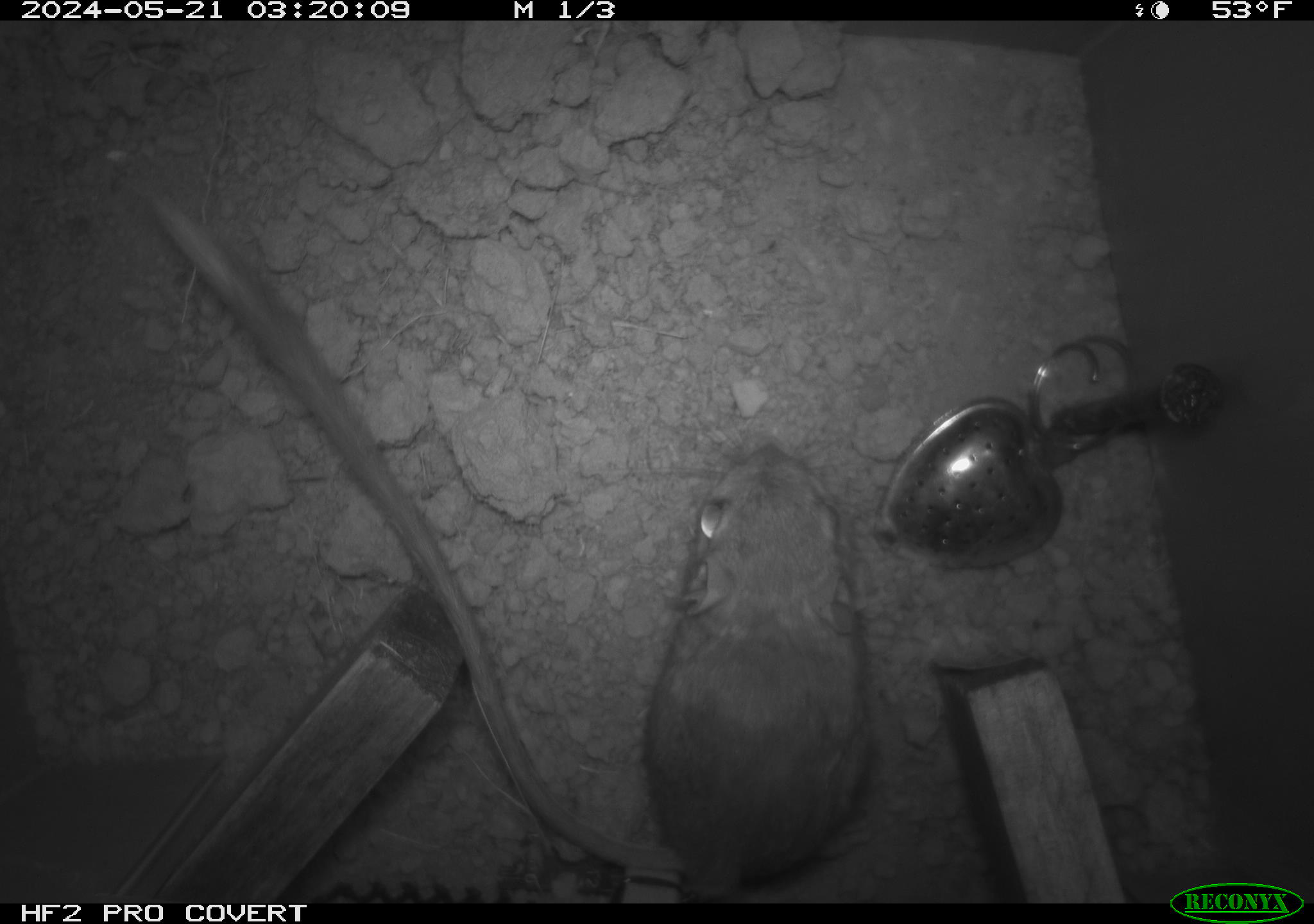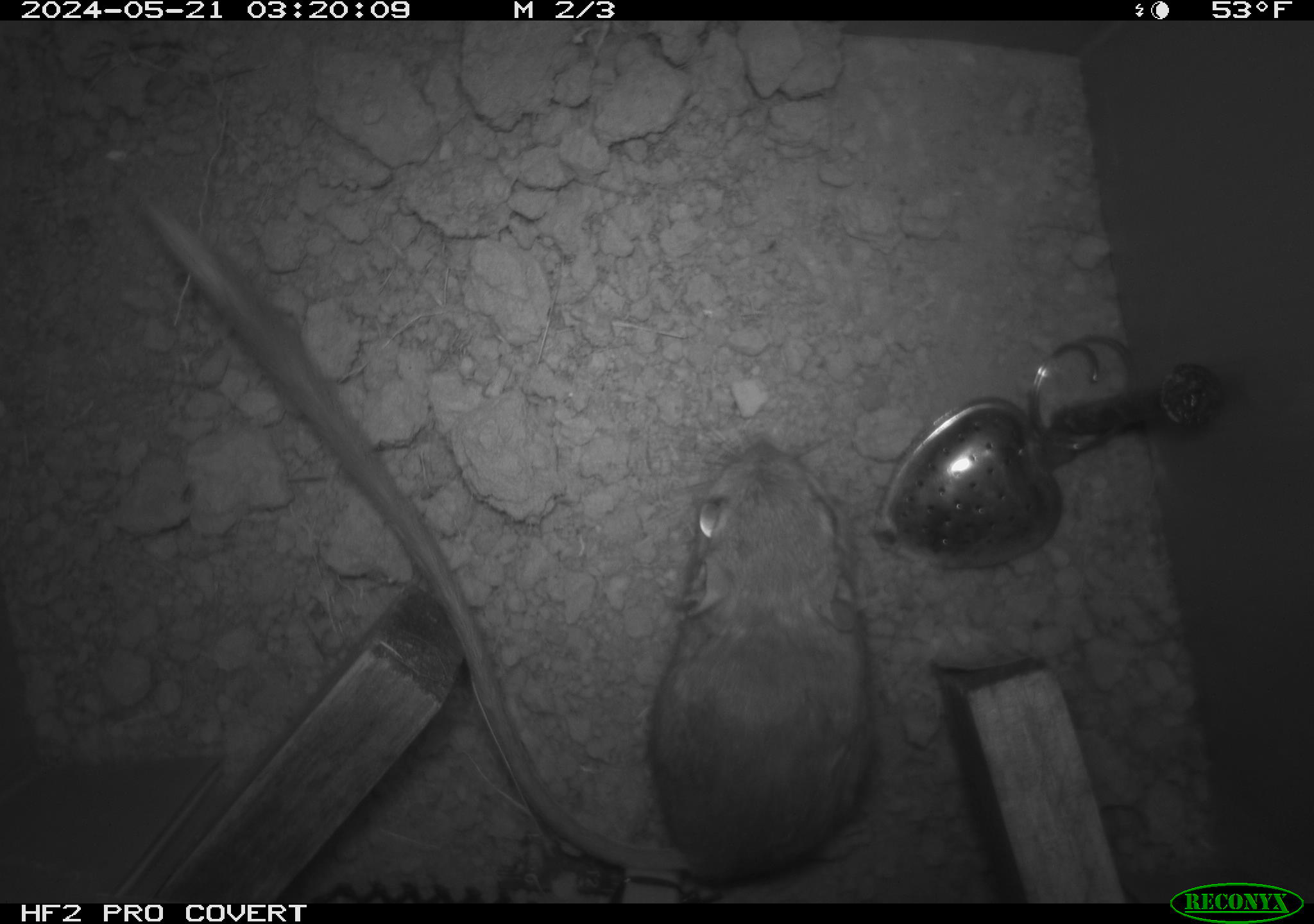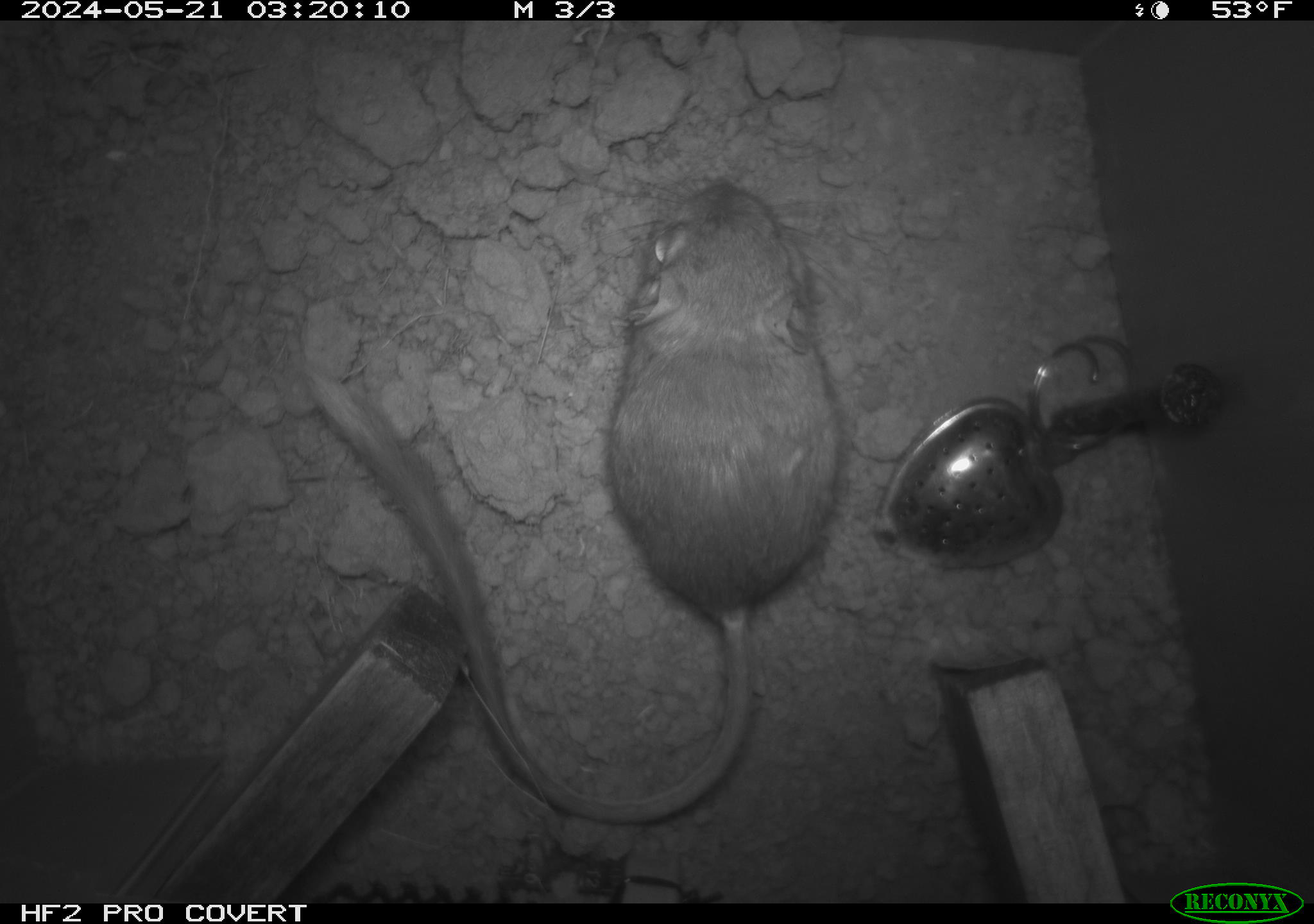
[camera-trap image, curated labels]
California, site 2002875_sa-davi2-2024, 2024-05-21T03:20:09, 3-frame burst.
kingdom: Animalia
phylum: Chordata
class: Mammalia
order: Rodentia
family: Heteromyidae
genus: Dipodomys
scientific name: Dipodomys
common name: kangaroo rats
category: dipodomys species